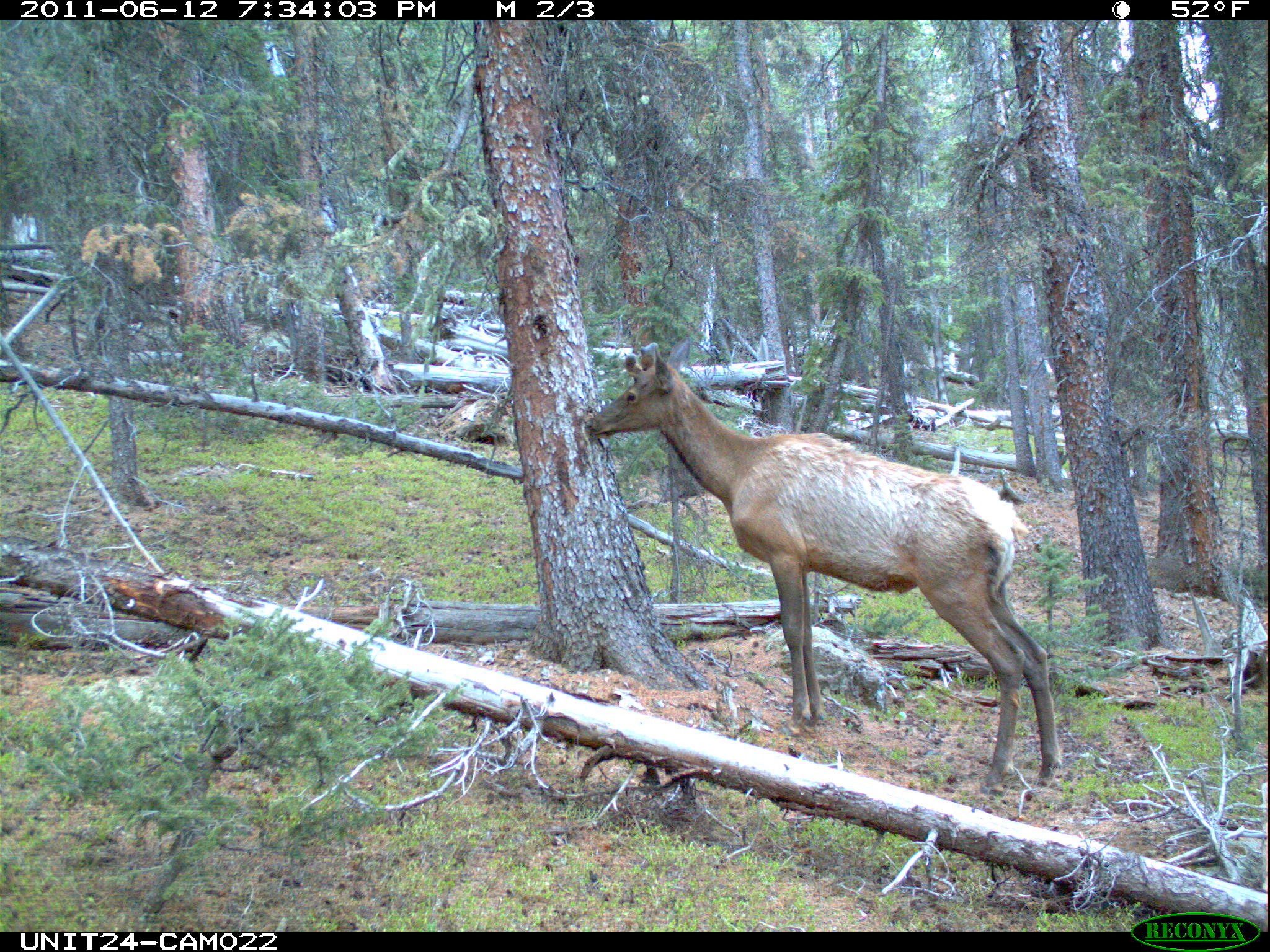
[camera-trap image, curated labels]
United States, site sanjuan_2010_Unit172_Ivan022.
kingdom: Animalia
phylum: Chordata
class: Mammalia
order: Artiodactyla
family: Cervidae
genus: Cervus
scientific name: Cervus elaphus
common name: red deer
Cervus elaphus (red deer).